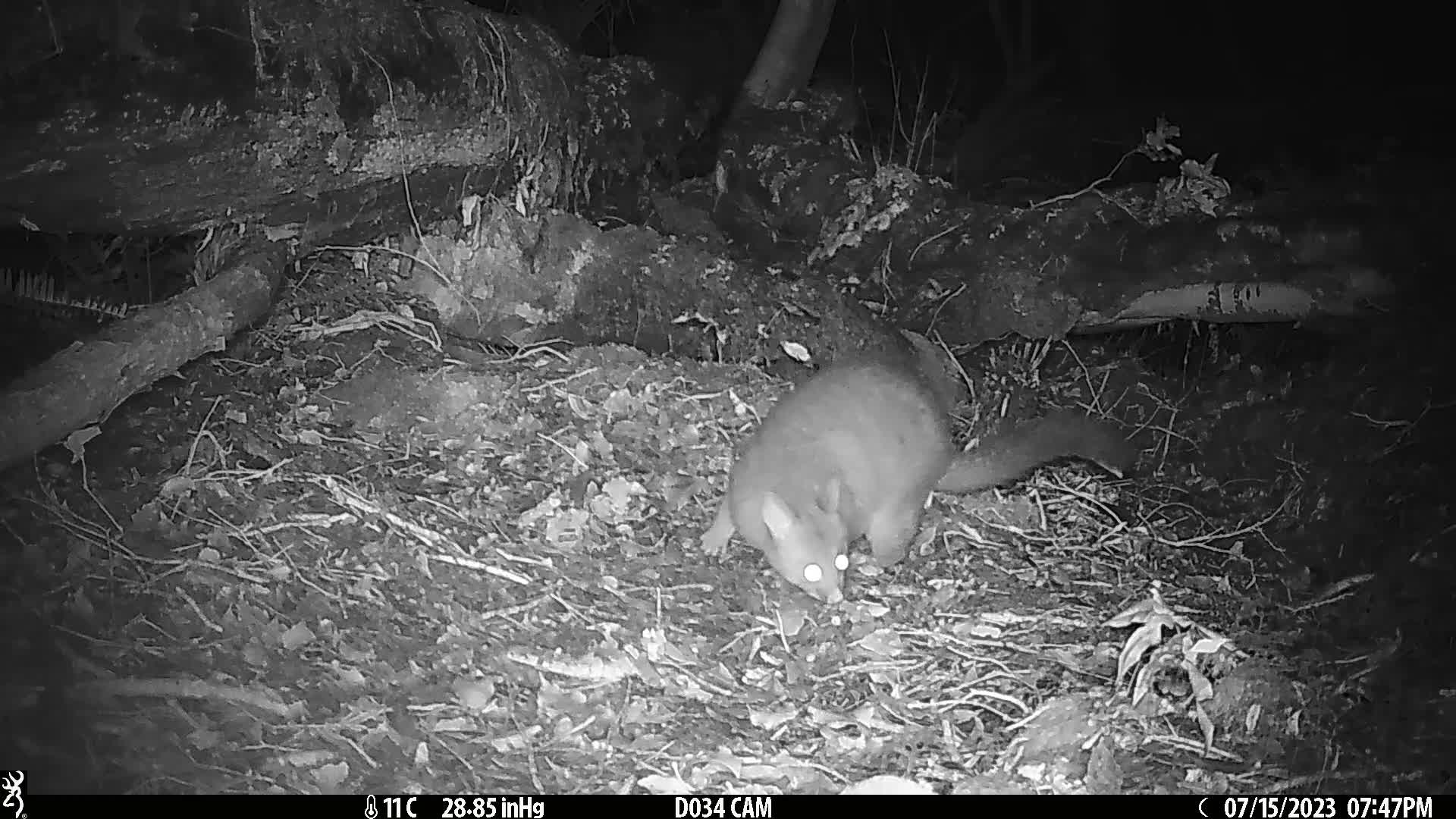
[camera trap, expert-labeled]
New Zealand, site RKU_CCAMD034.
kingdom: Animalia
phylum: Chordata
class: Mammalia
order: Diprotodontia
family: Phalangeridae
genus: Trichosurus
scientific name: Trichosurus vulpecula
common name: common brushtail possum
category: possum